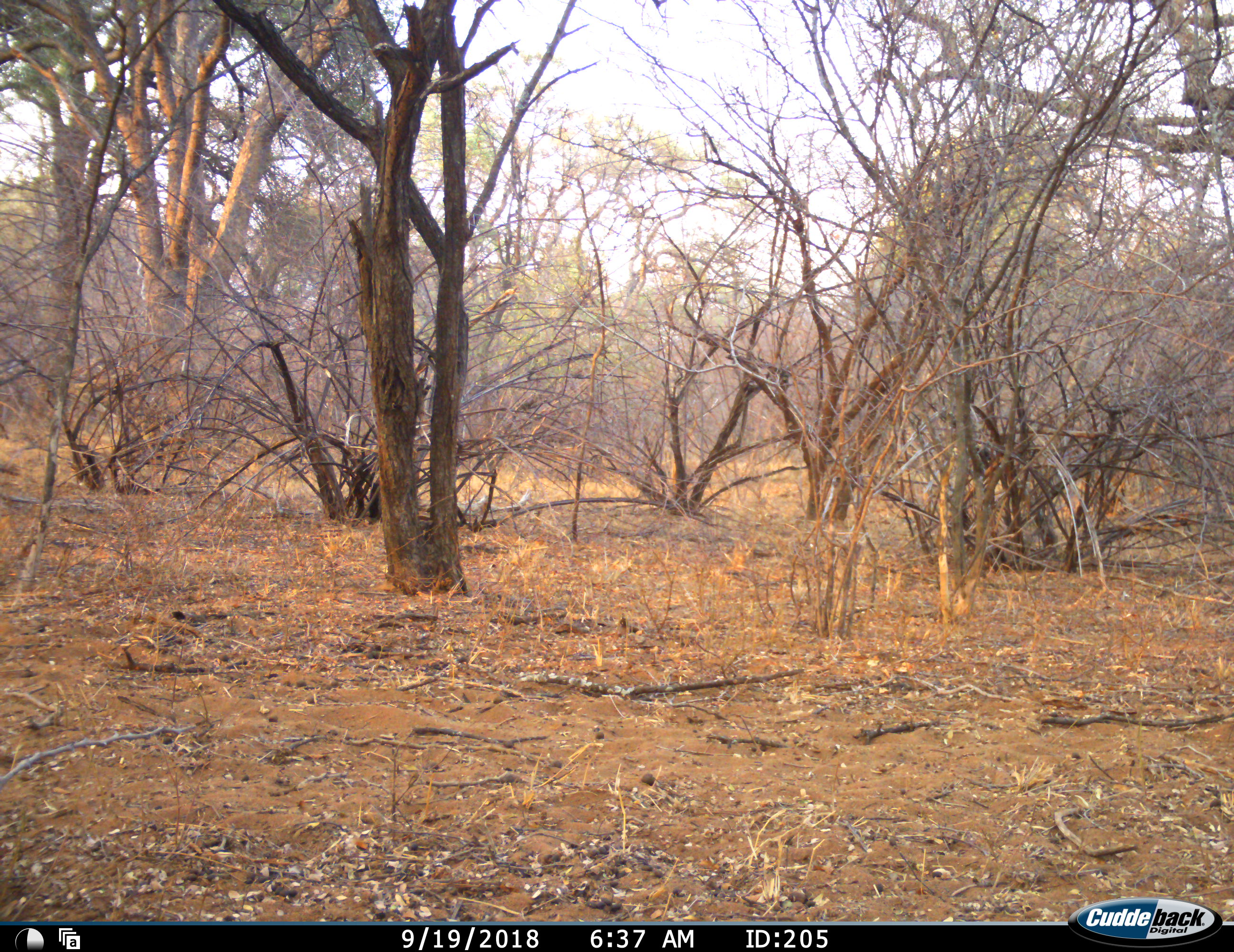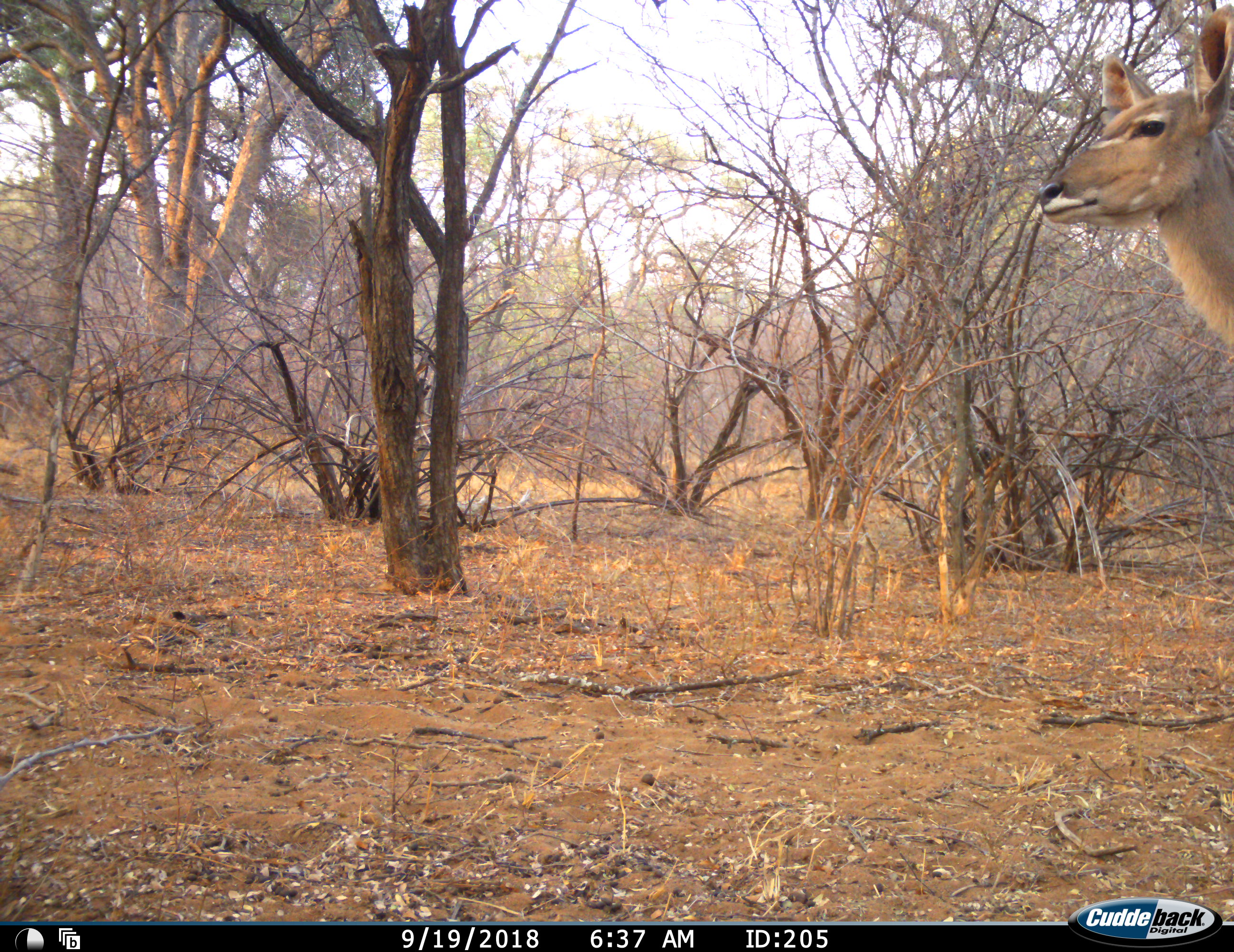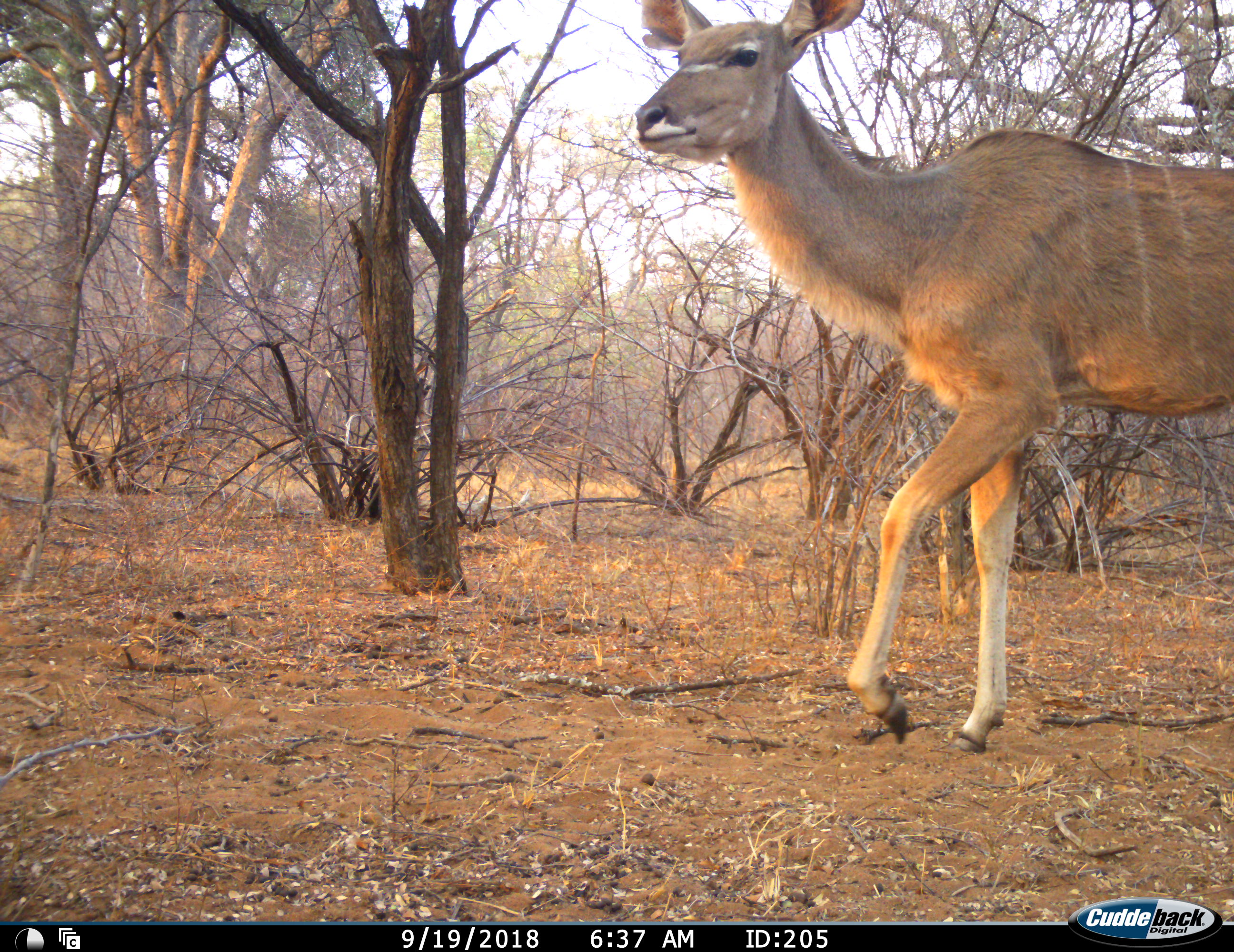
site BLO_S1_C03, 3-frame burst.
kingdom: Animalia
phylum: Chordata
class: Mammalia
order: Artiodactyla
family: Bovidae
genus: Tragelaphus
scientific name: Tragelaphus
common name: kudu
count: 1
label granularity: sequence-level